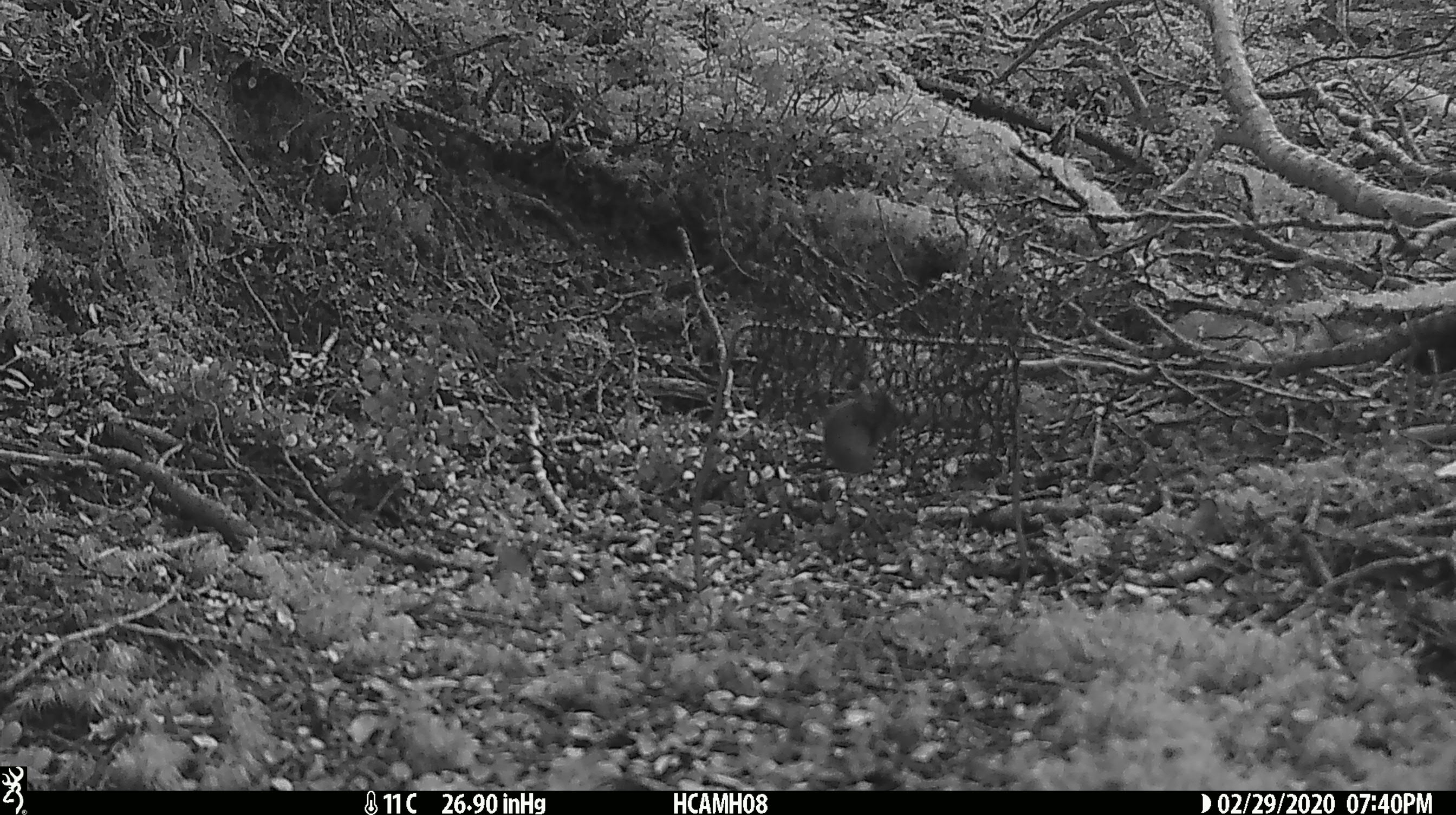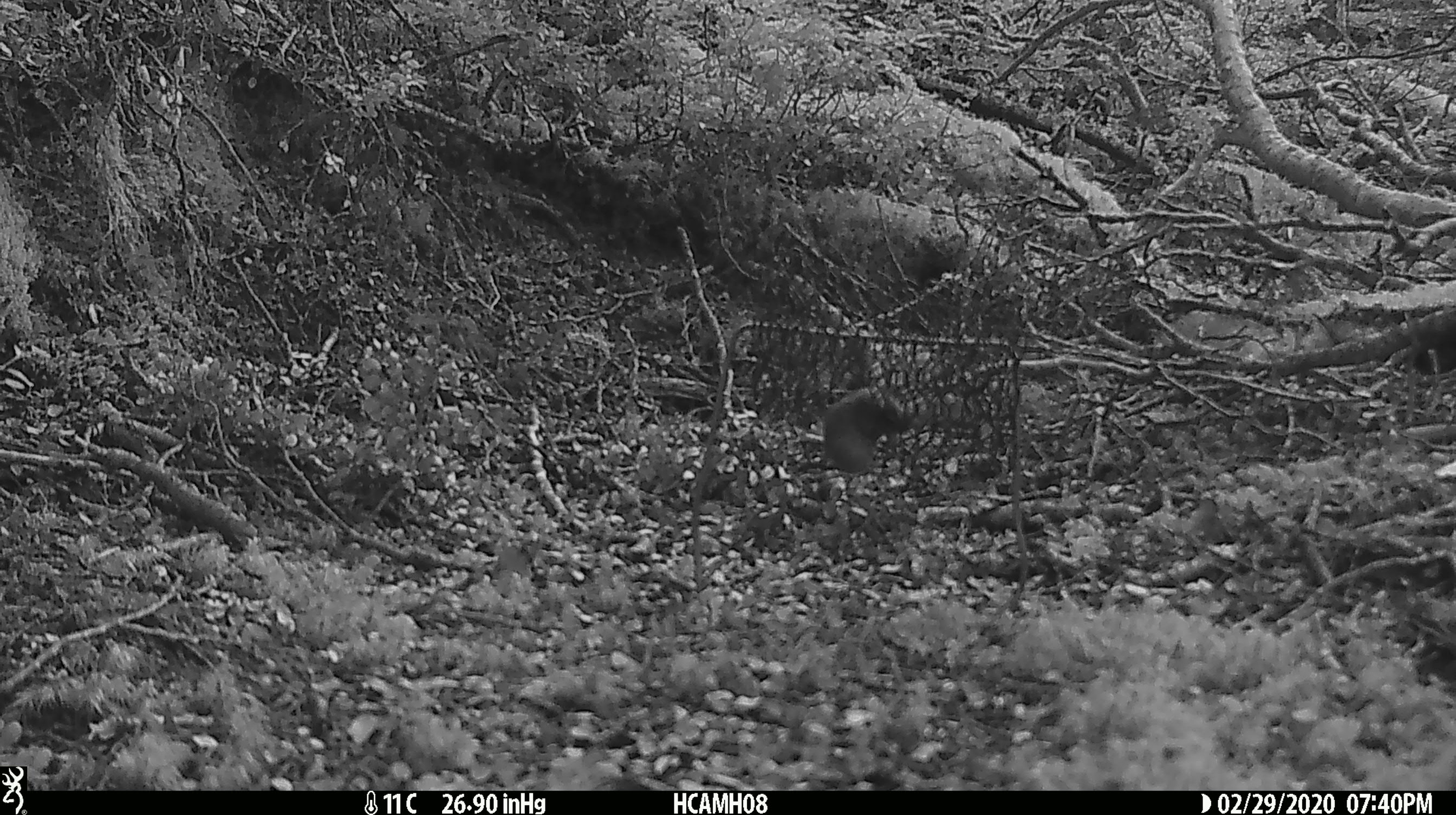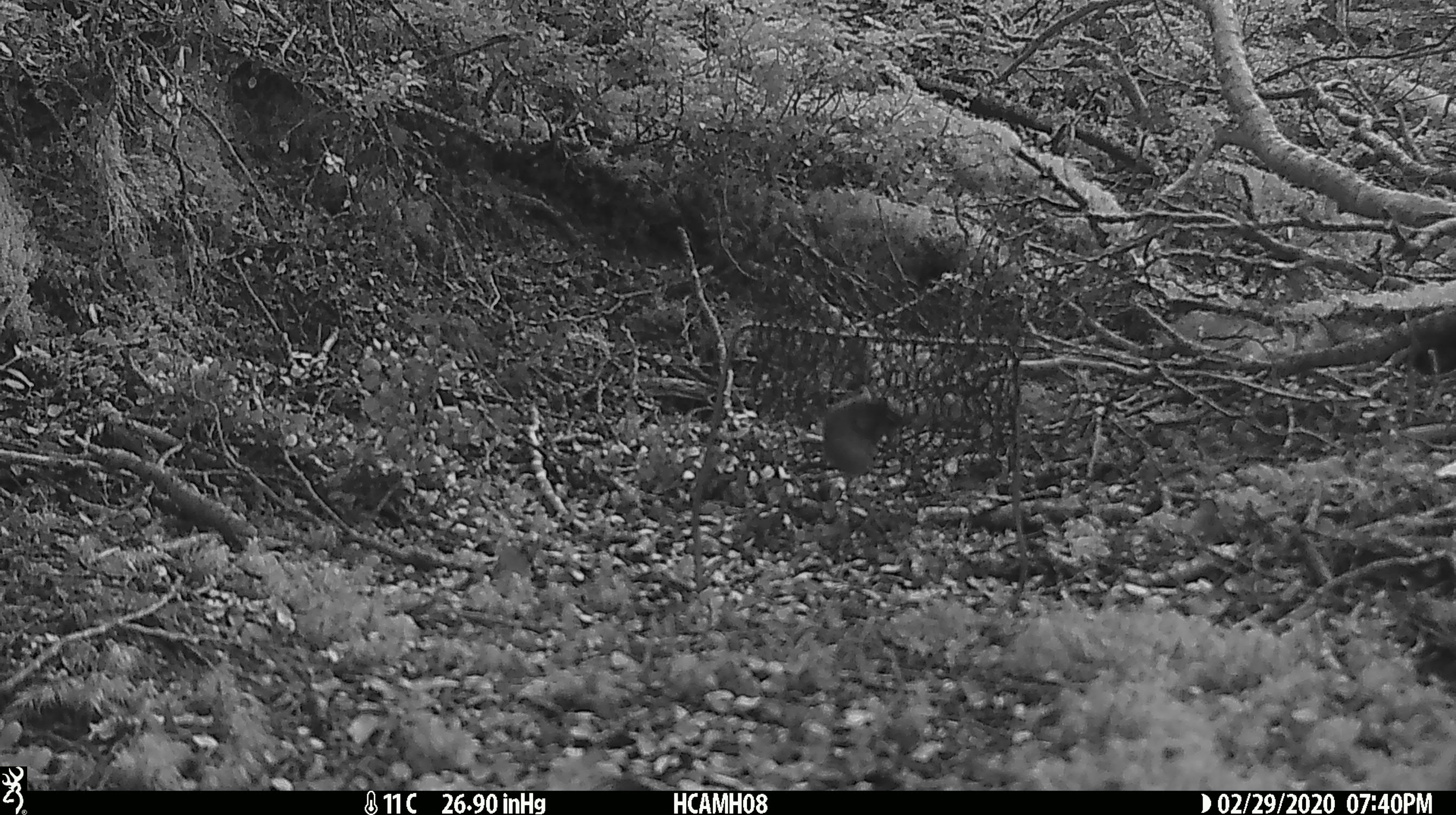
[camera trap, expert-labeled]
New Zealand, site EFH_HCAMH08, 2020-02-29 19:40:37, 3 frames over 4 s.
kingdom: Animalia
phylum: Chordata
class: Mammalia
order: Rodentia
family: Muridae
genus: Mus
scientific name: Mus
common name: mouse